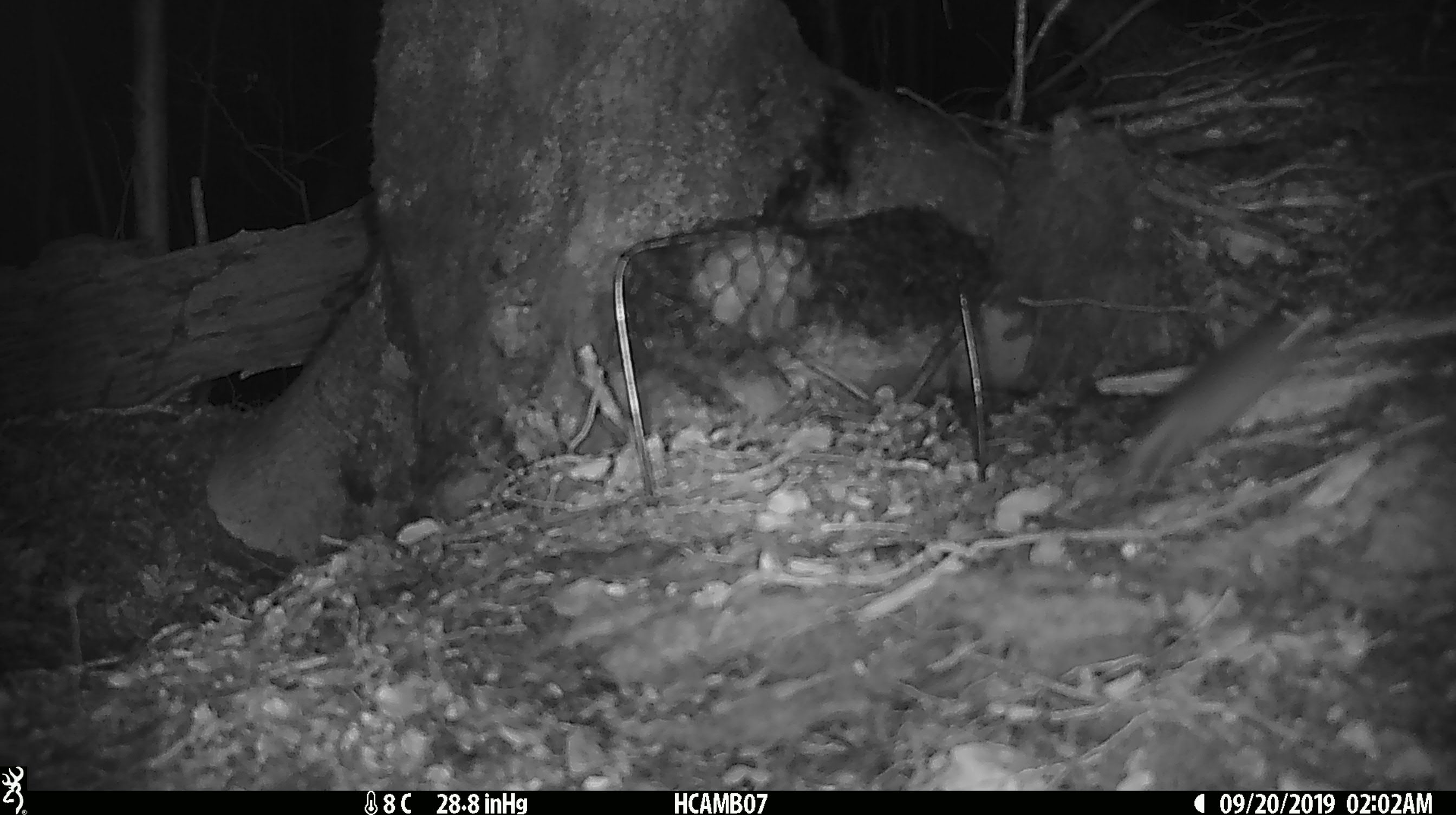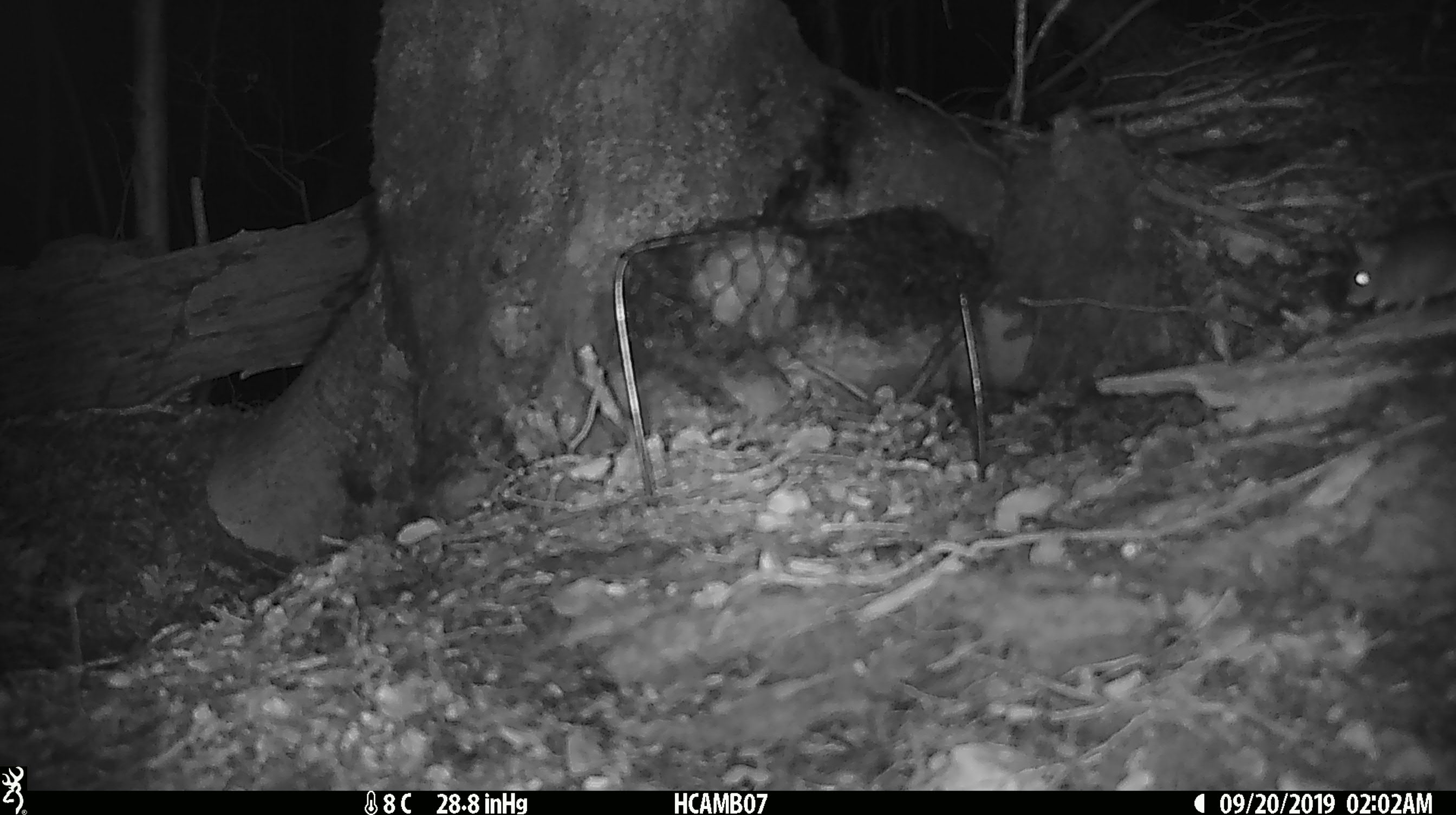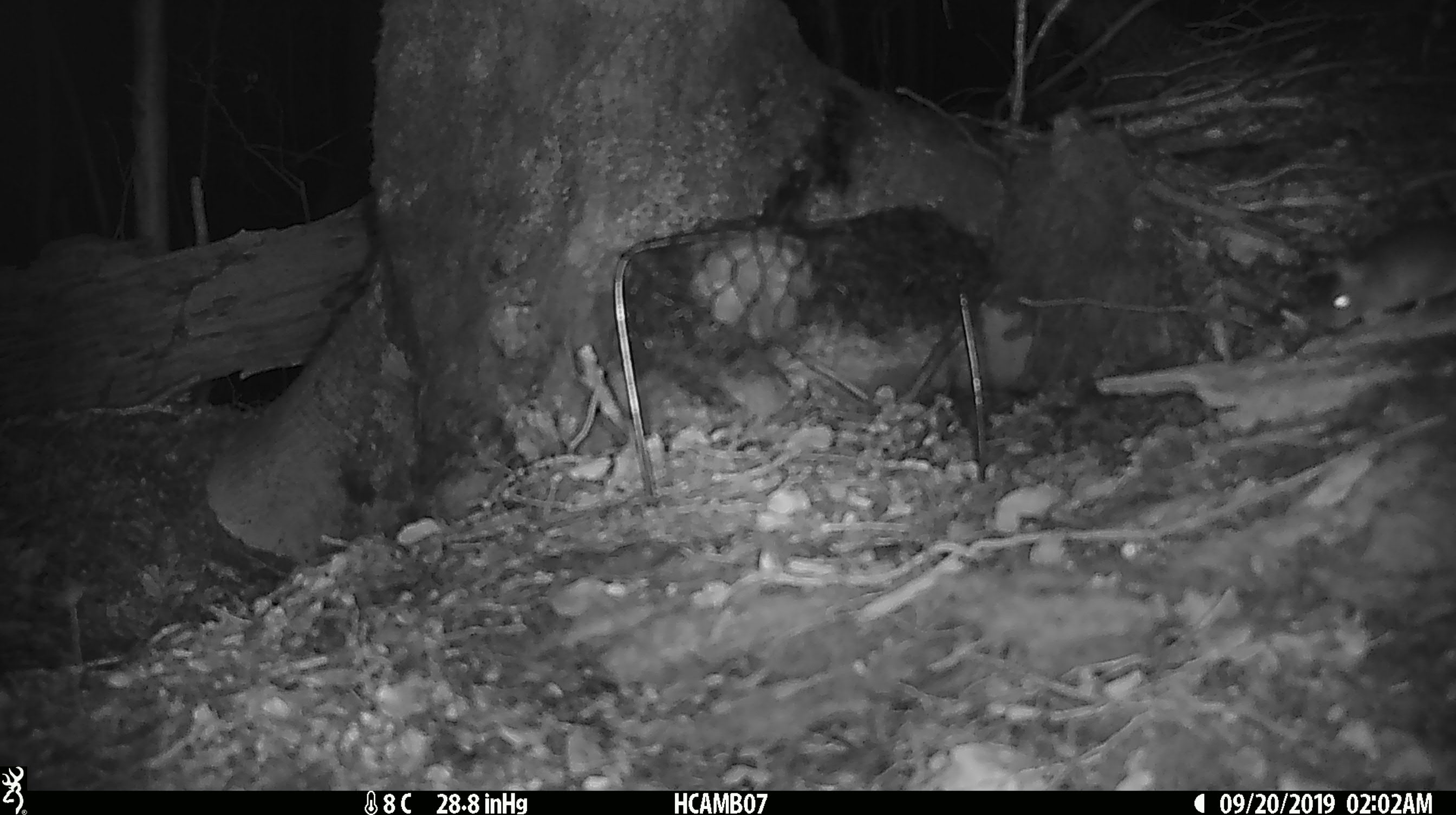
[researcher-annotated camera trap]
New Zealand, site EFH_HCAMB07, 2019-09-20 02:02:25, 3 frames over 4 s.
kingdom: Animalia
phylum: Chordata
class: Mammalia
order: Rodentia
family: Muridae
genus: Mus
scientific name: Mus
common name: mouse